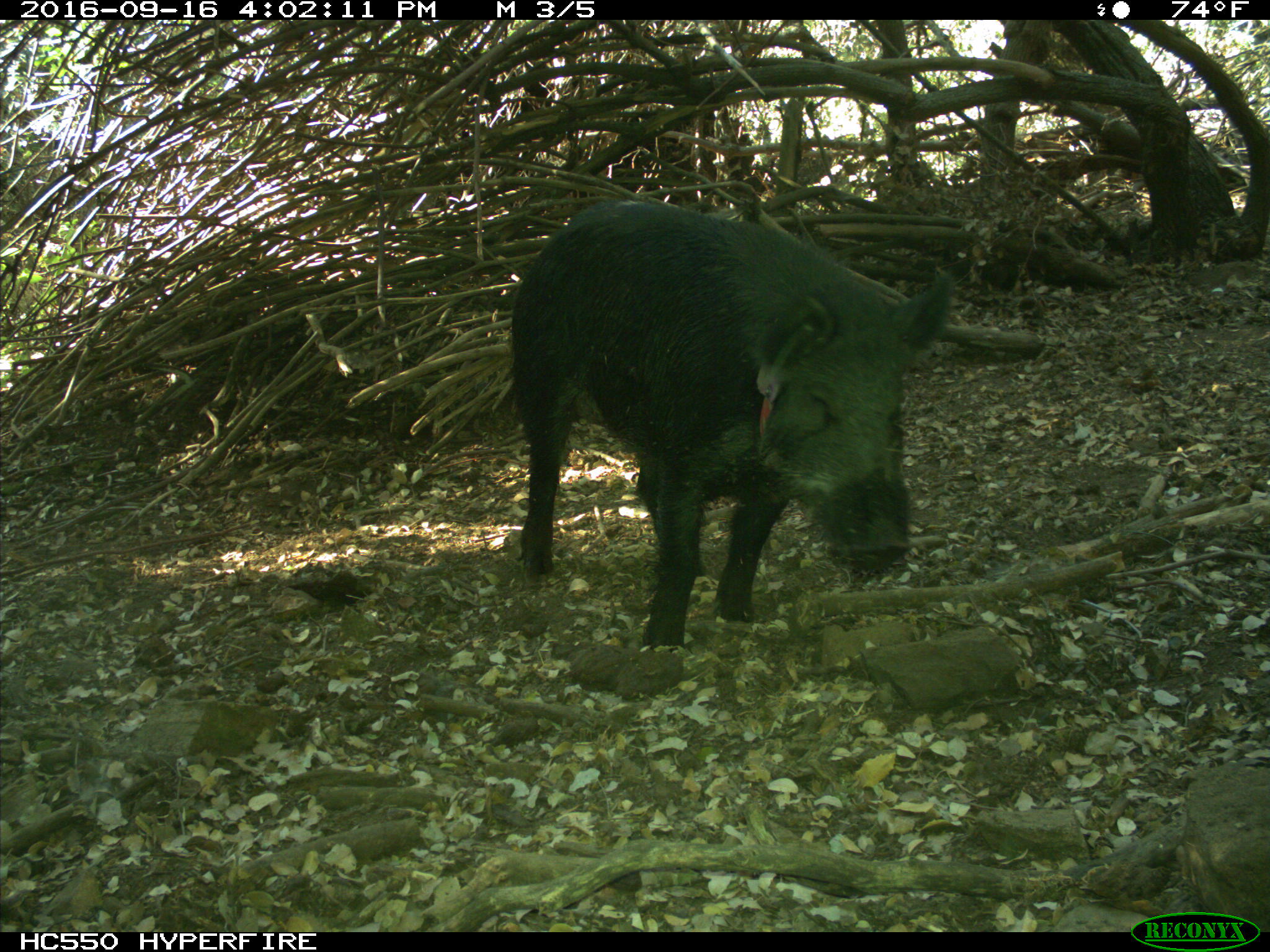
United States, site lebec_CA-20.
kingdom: Animalia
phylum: Chordata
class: Mammalia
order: Artiodactyla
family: Suidae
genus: Sus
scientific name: Sus scrofa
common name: wild boar